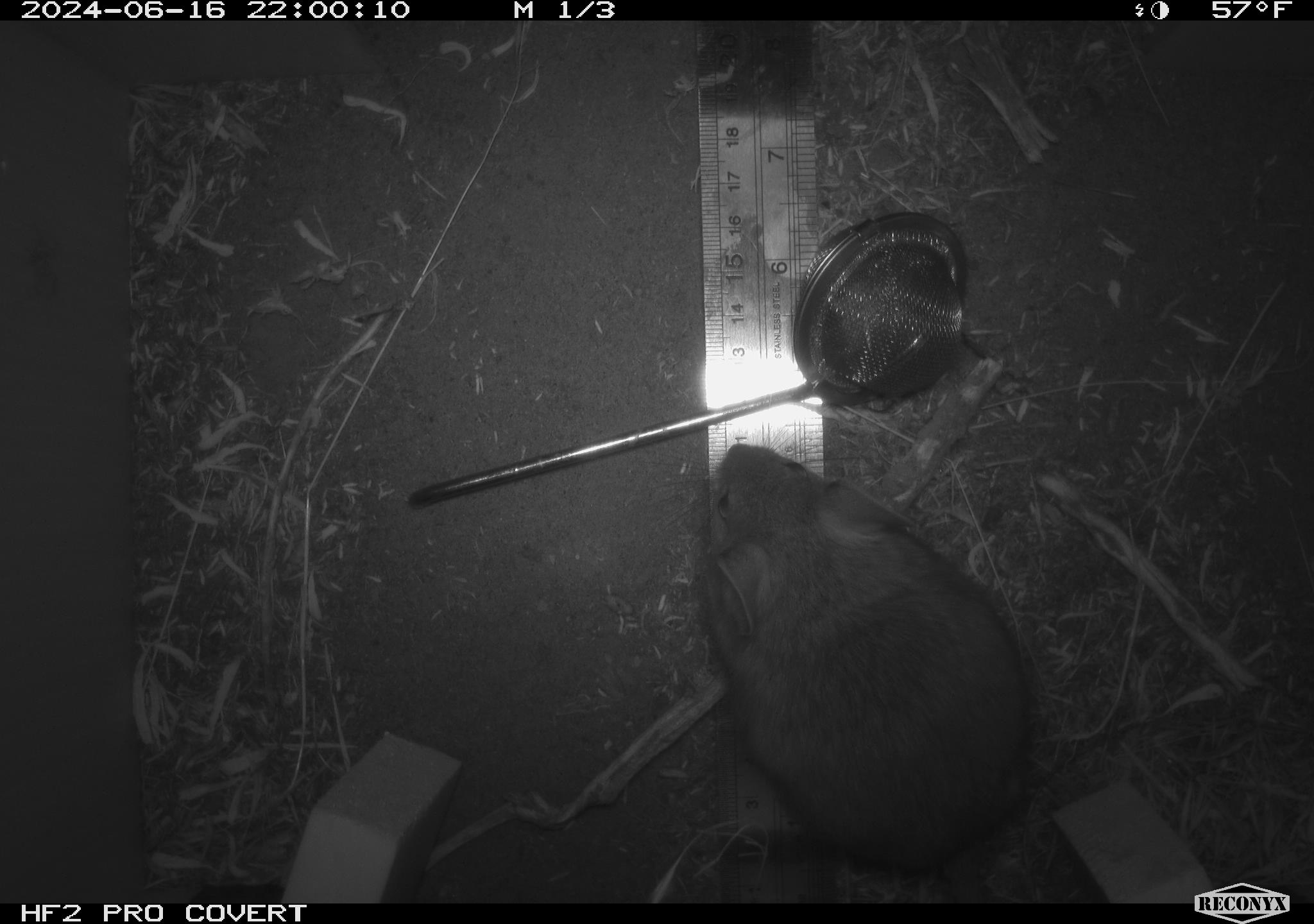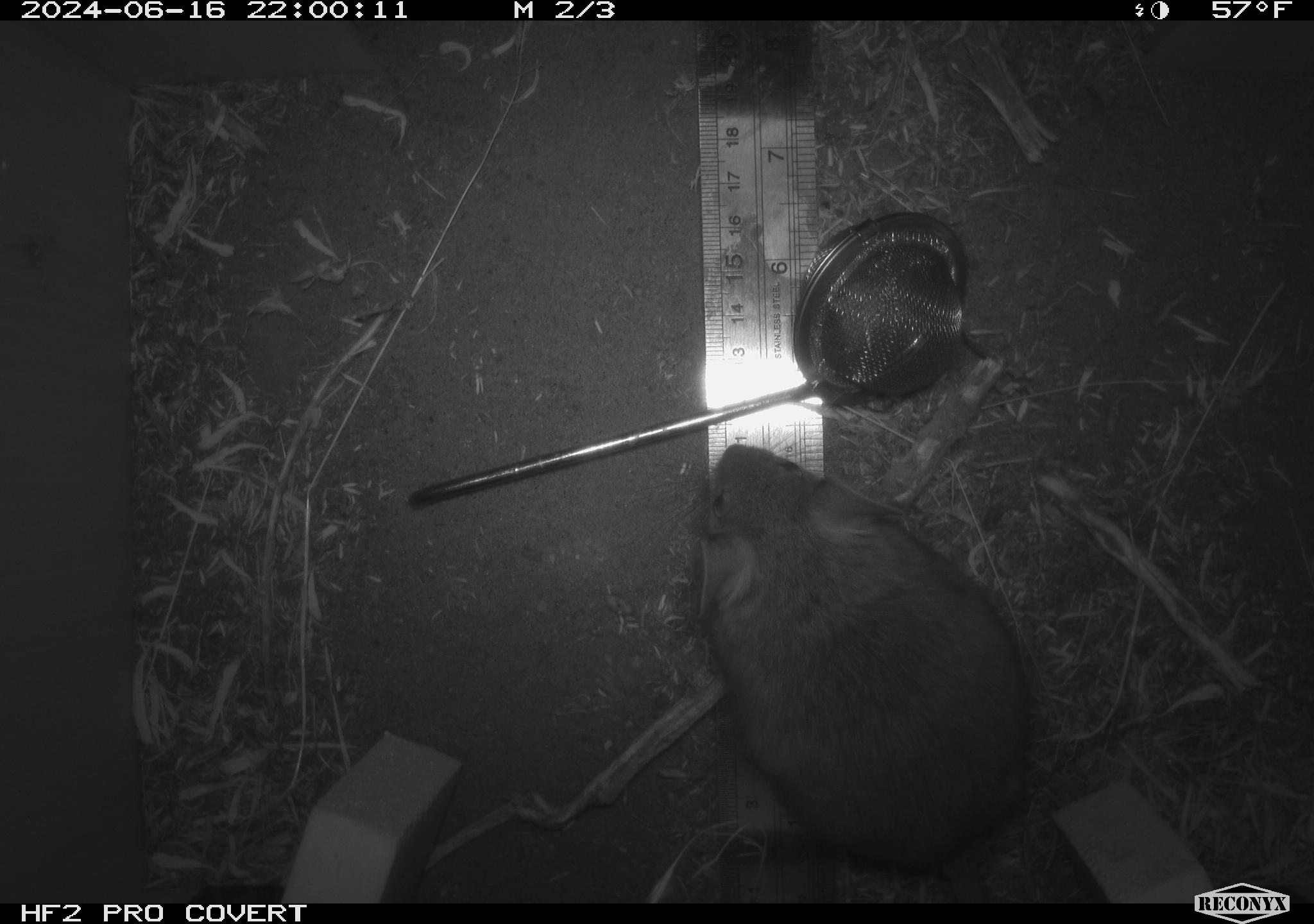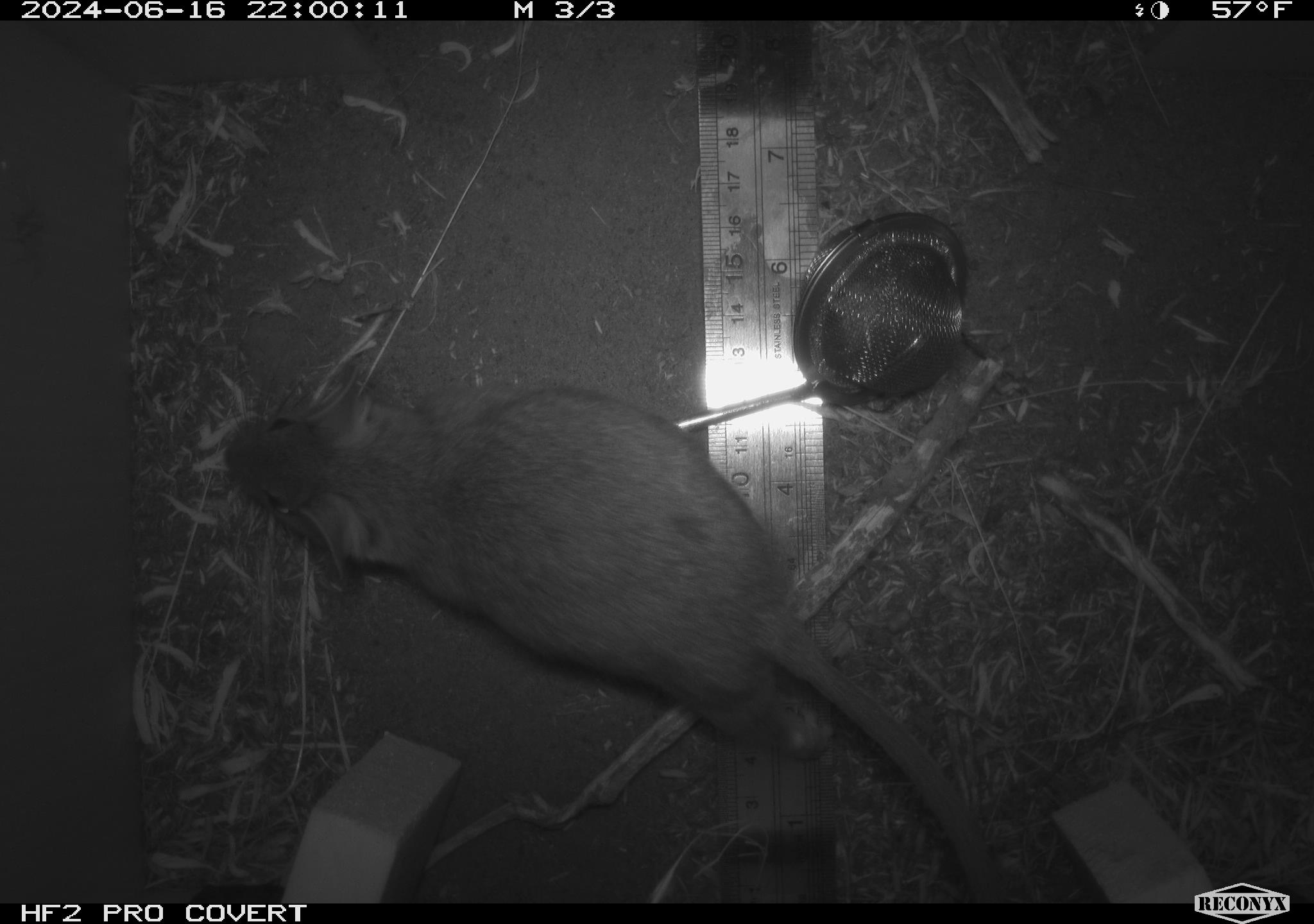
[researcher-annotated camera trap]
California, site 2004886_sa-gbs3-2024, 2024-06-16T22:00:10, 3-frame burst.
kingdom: Animalia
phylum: Chordata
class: Mammalia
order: Rodentia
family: Cricetidae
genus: Neotoma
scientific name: Neotoma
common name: pack rat or woodrat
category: neotoma species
Neotoma species (pack rat or woodrat) (Neotoma).